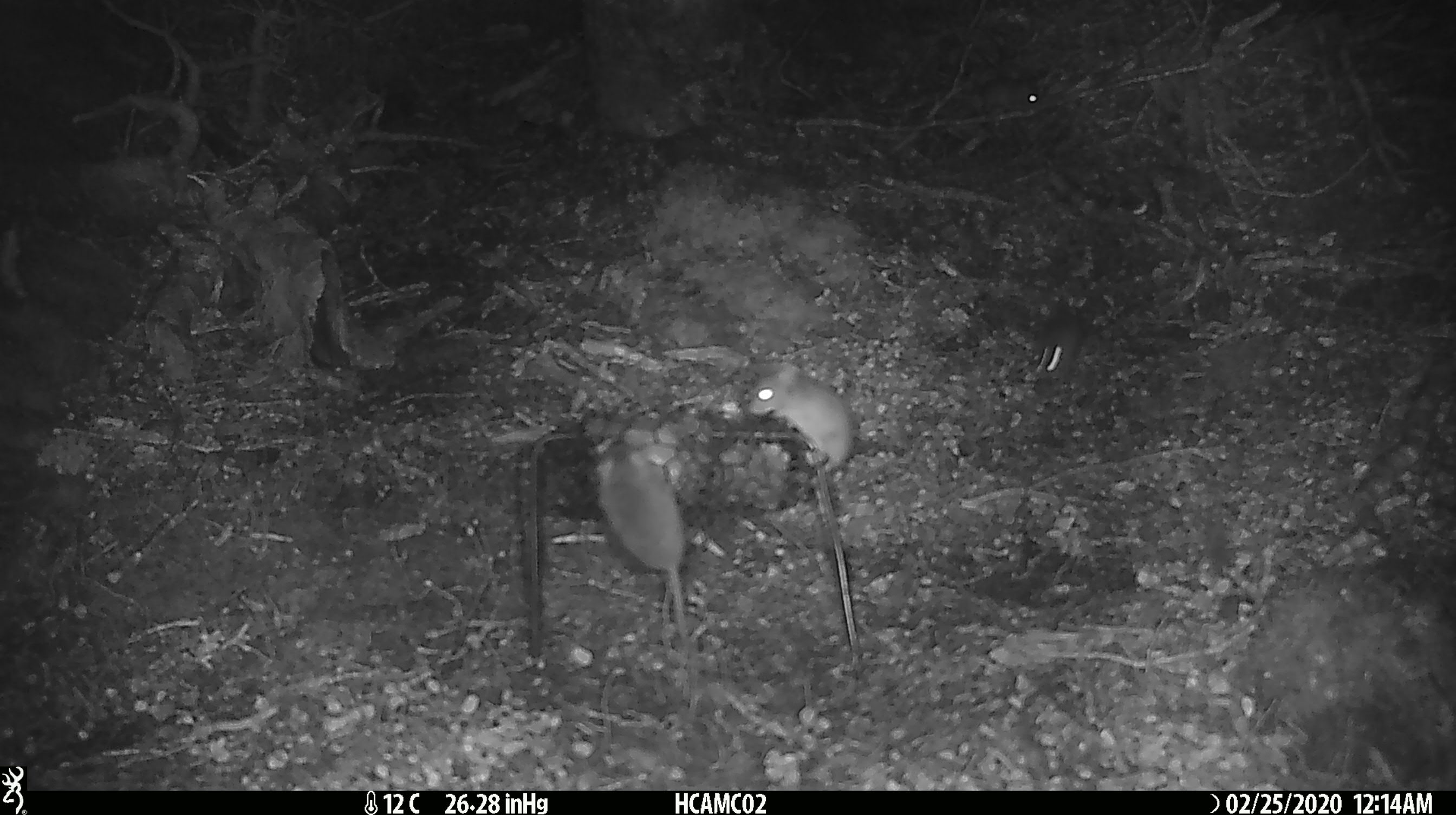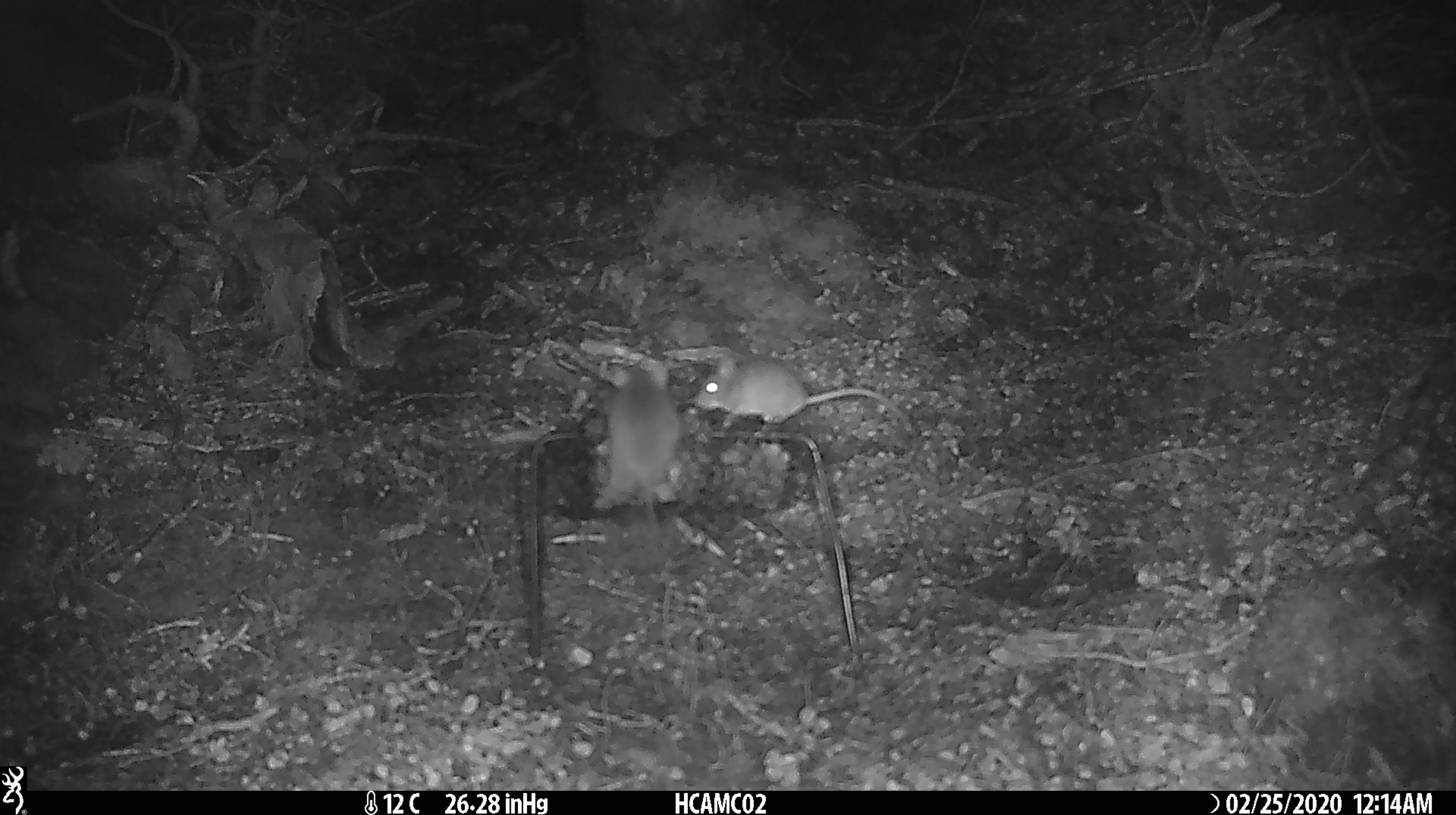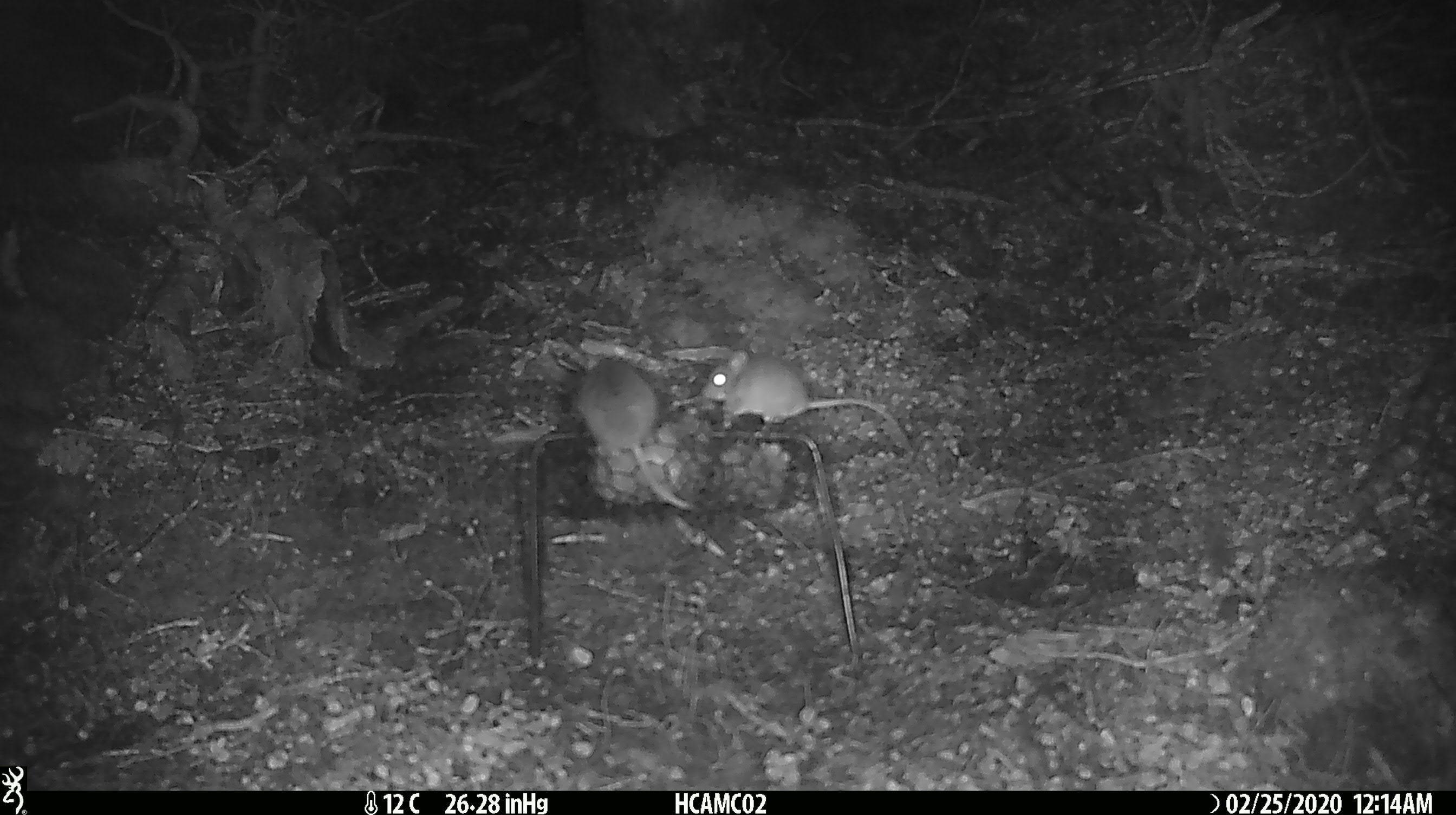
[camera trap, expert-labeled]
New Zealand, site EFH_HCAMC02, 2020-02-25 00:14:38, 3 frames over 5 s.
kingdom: Animalia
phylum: Chordata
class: Mammalia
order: Rodentia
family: Muridae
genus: Mus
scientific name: Mus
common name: mouse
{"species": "mouse (Mus)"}